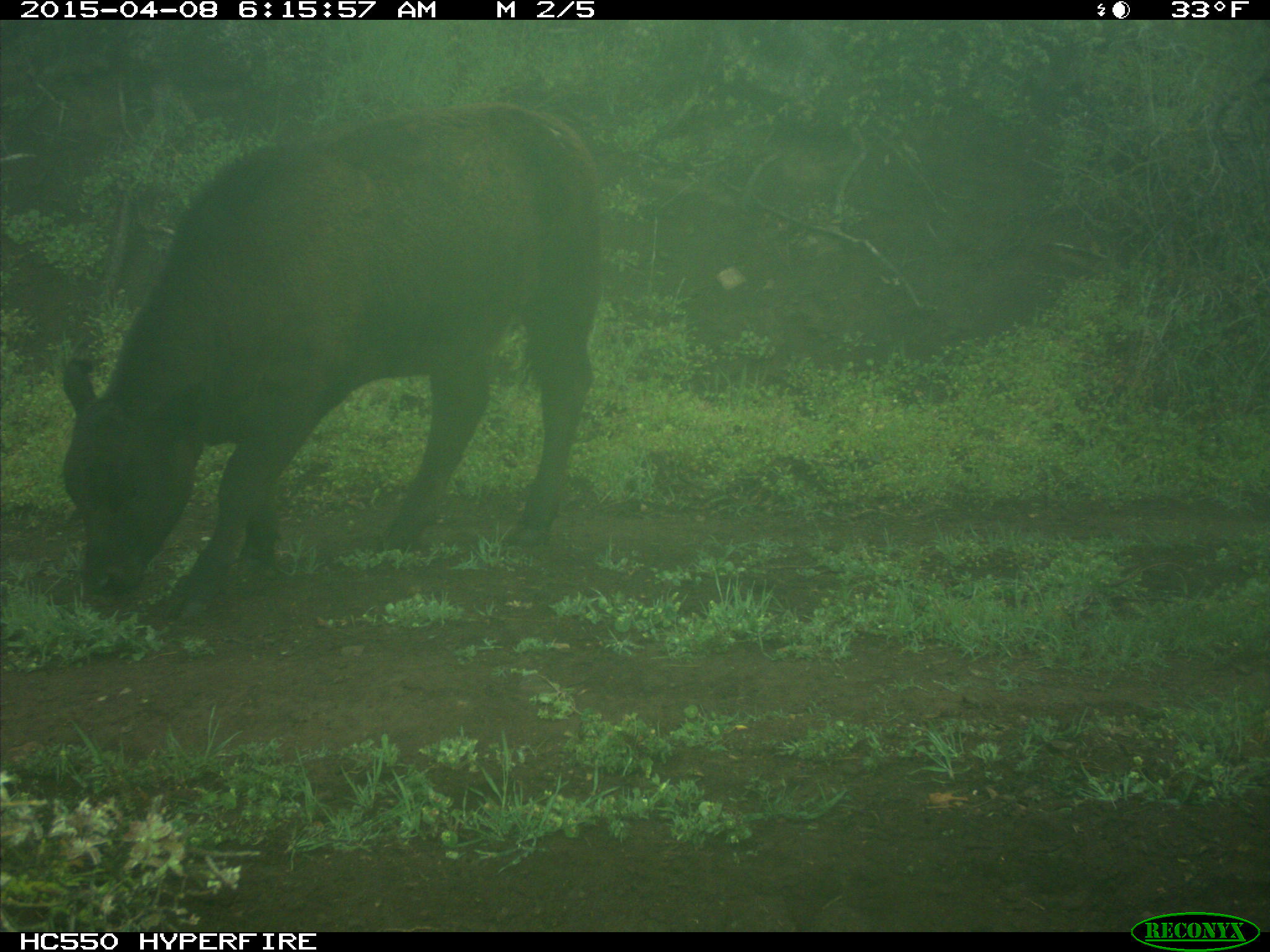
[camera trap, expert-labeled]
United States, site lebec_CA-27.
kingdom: Animalia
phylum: Chordata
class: Mammalia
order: Artiodactyla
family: Bovidae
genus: Bos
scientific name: Bos taurus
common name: domestic cow